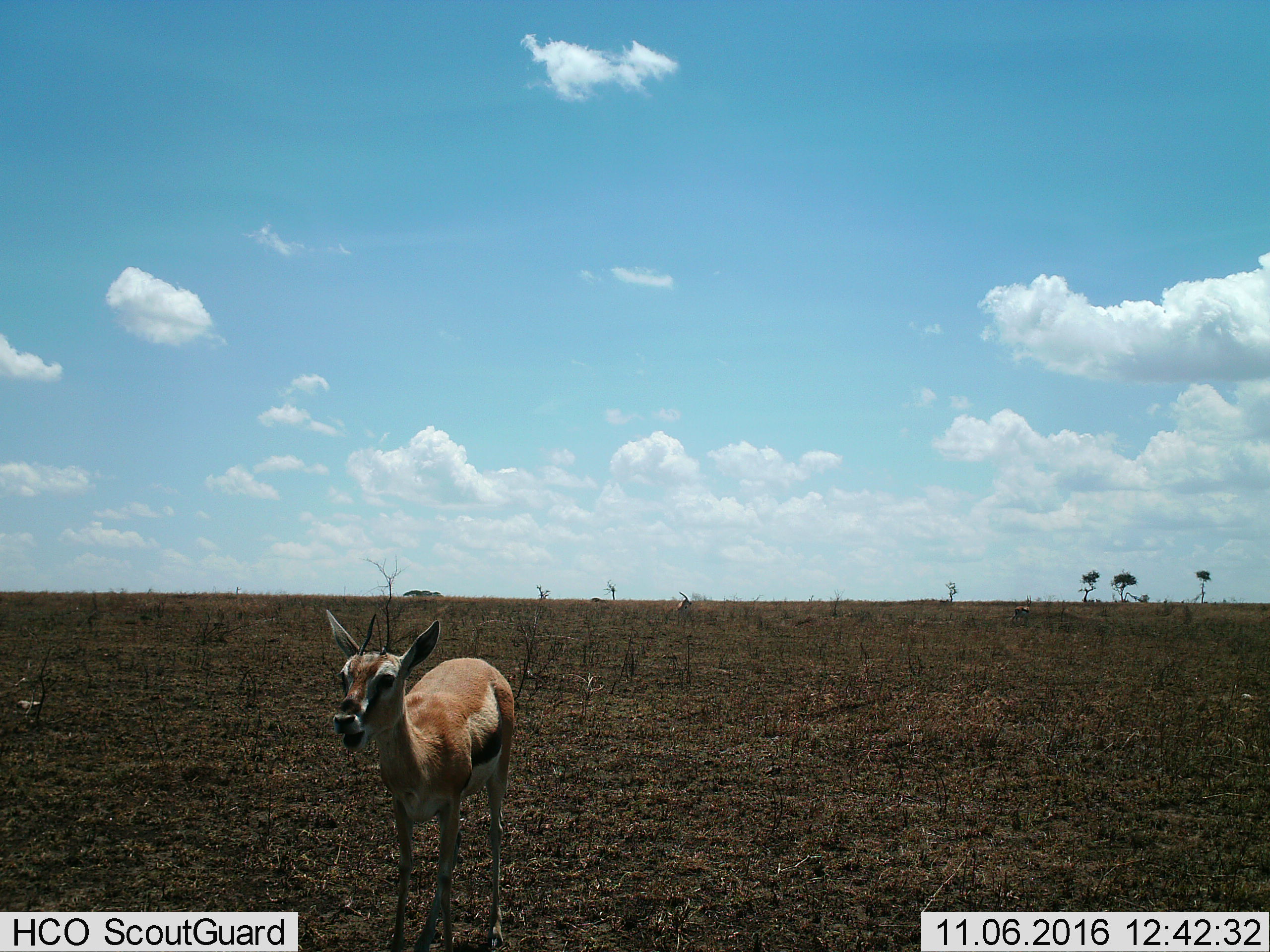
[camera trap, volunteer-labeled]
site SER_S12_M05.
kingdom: Animalia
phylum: Chordata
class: Mammalia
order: Artiodactyla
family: Bovidae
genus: Eudorcas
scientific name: Eudorcas thomsonii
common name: thomson's gazelle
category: gazellethomsons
Gazellethomsons (thomson's gazelle) (Eudorcas thomsonii), count 1. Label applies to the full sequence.